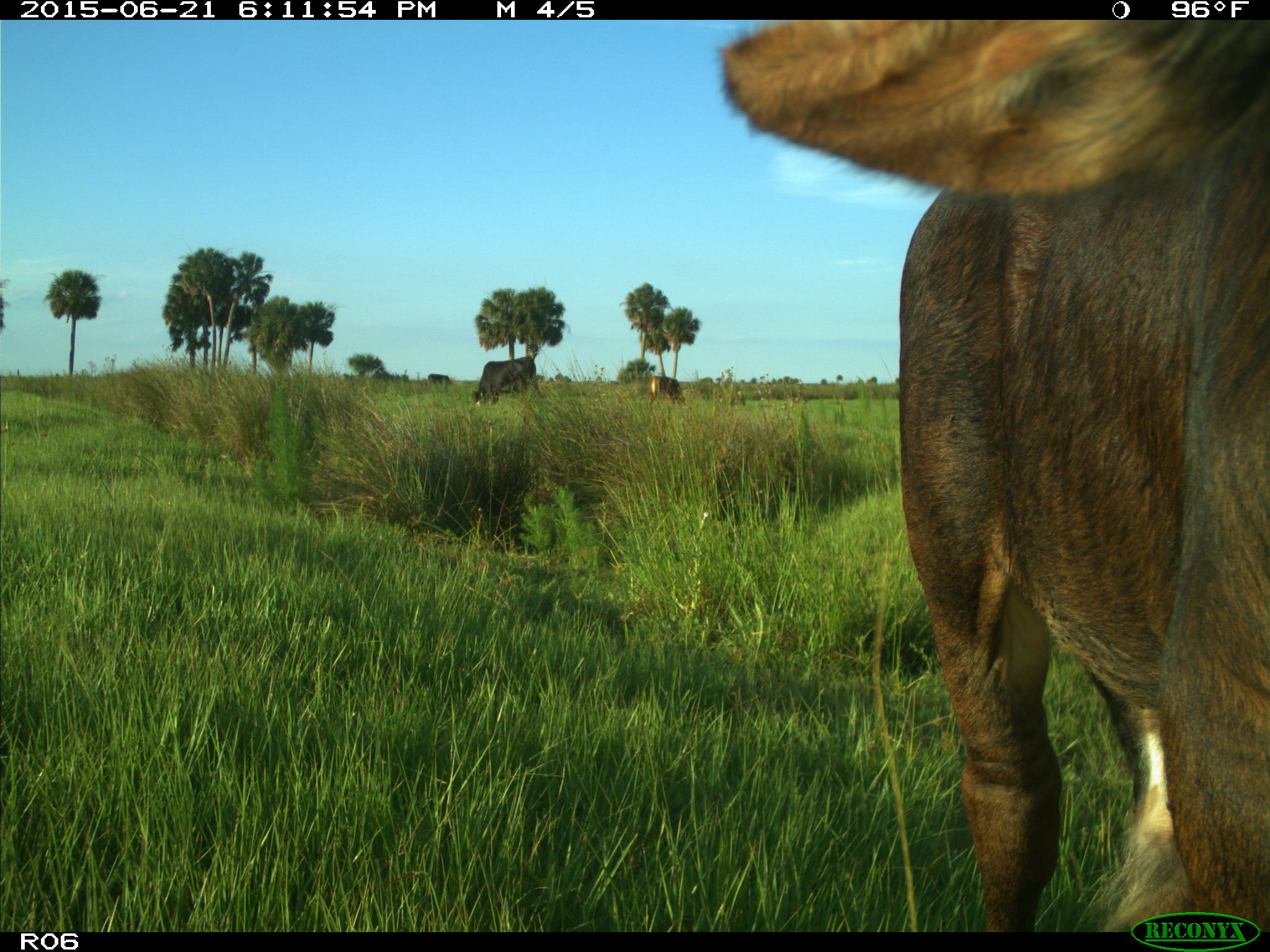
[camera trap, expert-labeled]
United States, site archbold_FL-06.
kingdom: Animalia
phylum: Chordata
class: Mammalia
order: Artiodactyla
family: Bovidae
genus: Bos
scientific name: Bos taurus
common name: domestic cow